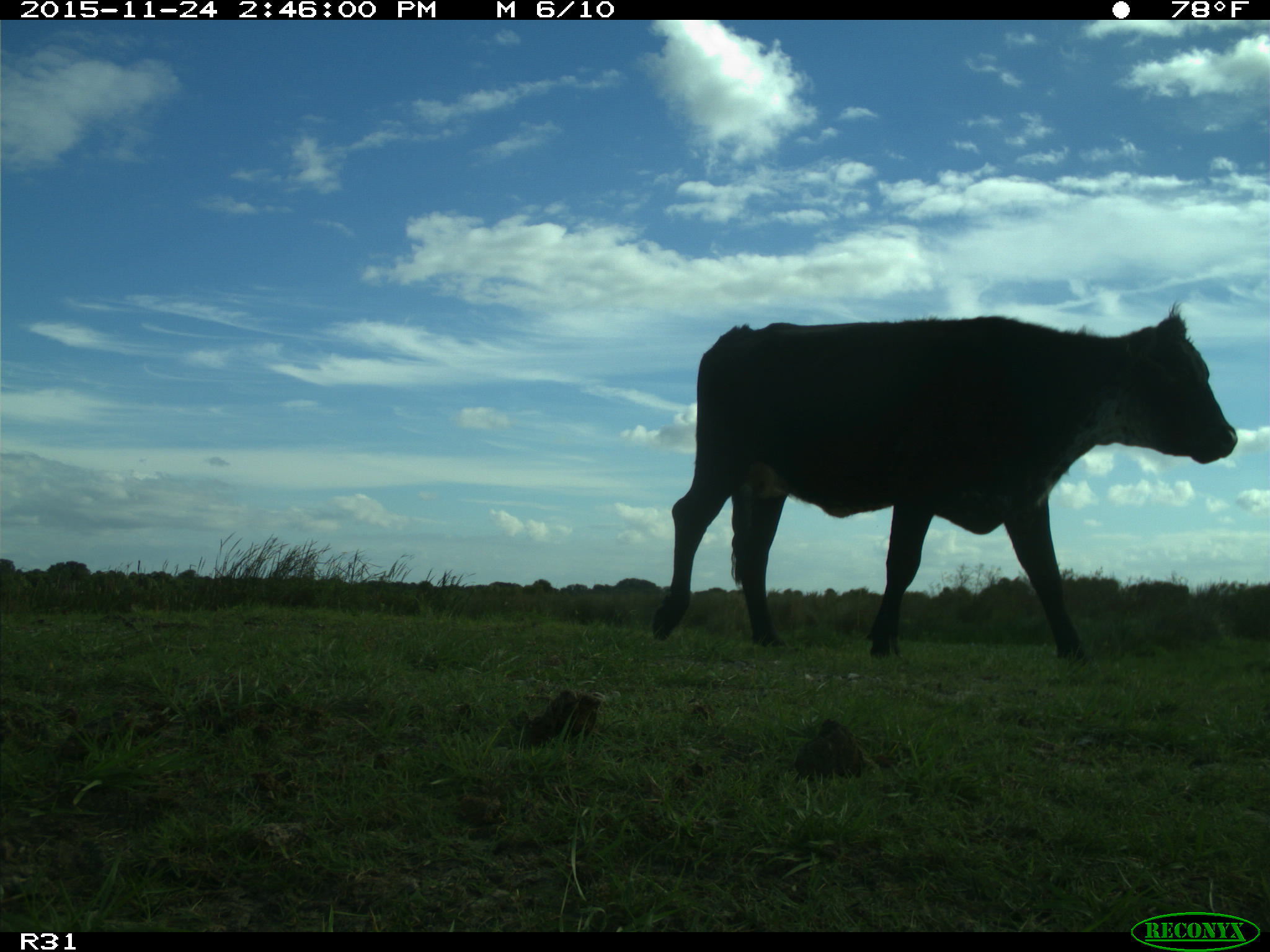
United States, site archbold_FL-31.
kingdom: Animalia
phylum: Chordata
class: Mammalia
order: Artiodactyla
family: Bovidae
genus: Bos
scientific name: Bos taurus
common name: domestic cow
Bos taurus (domestic cow).